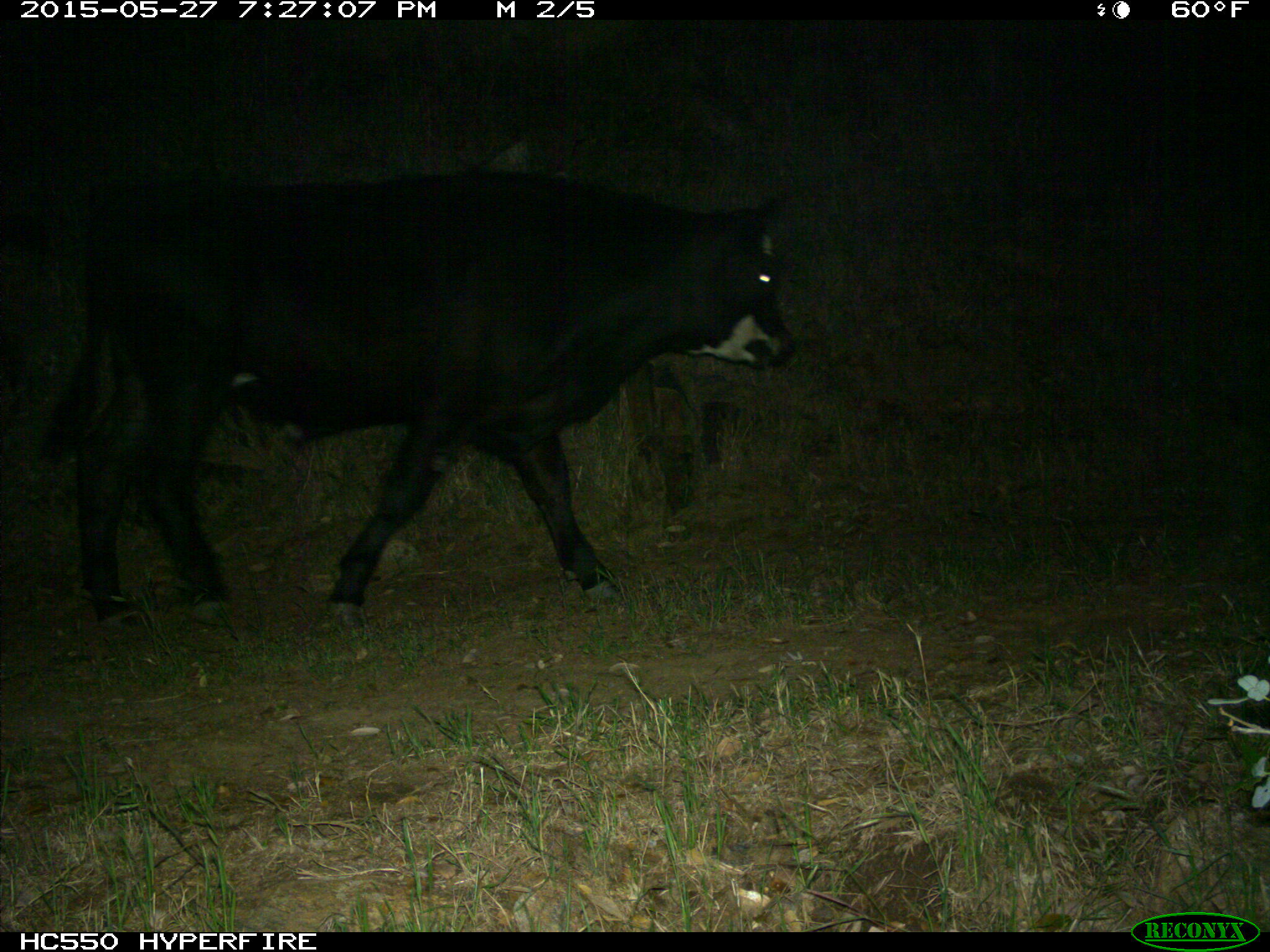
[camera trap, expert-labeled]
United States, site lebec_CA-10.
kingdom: Animalia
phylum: Chordata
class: Mammalia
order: Artiodactyla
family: Bovidae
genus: Bos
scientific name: Bos taurus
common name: domestic cow